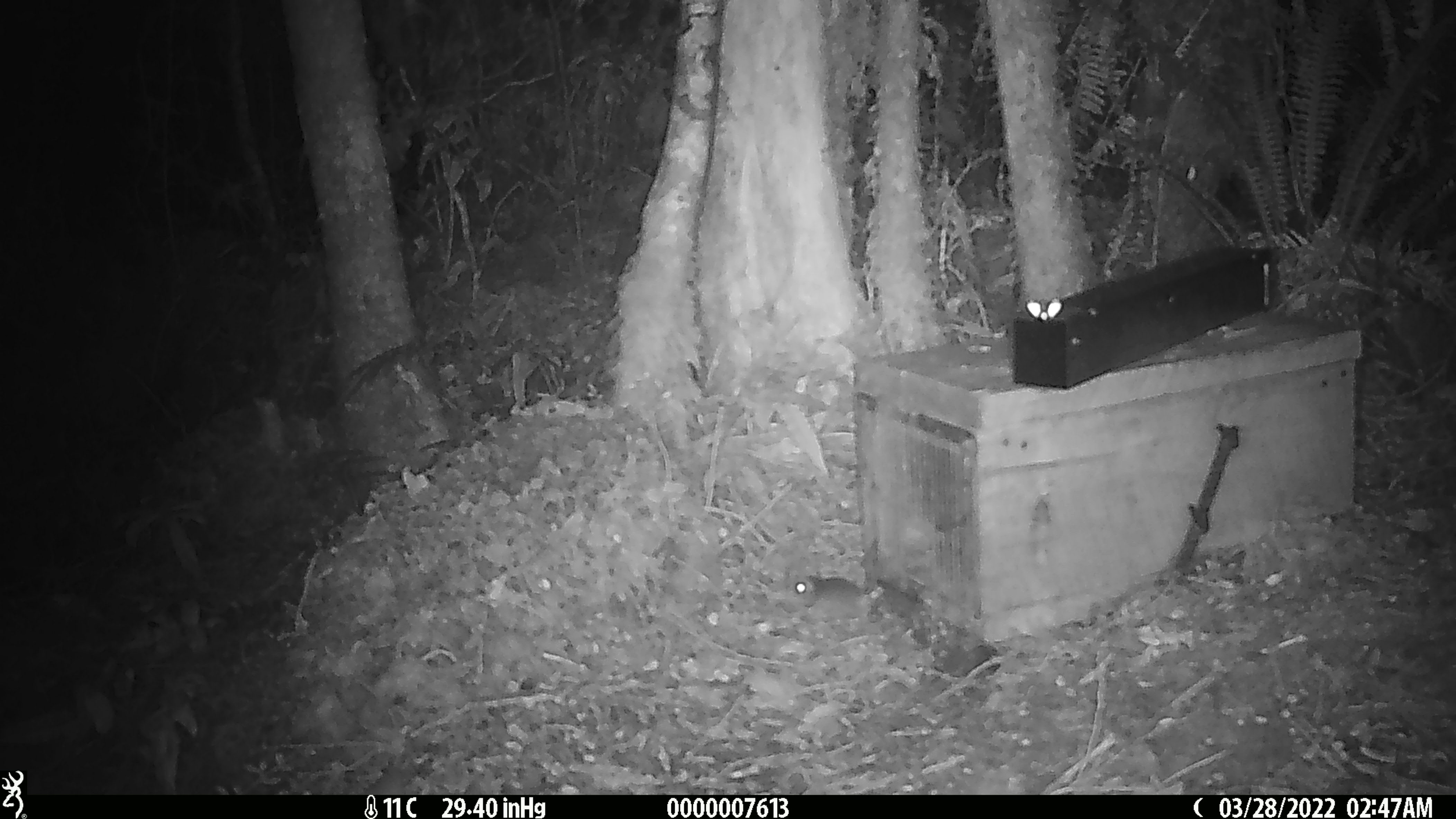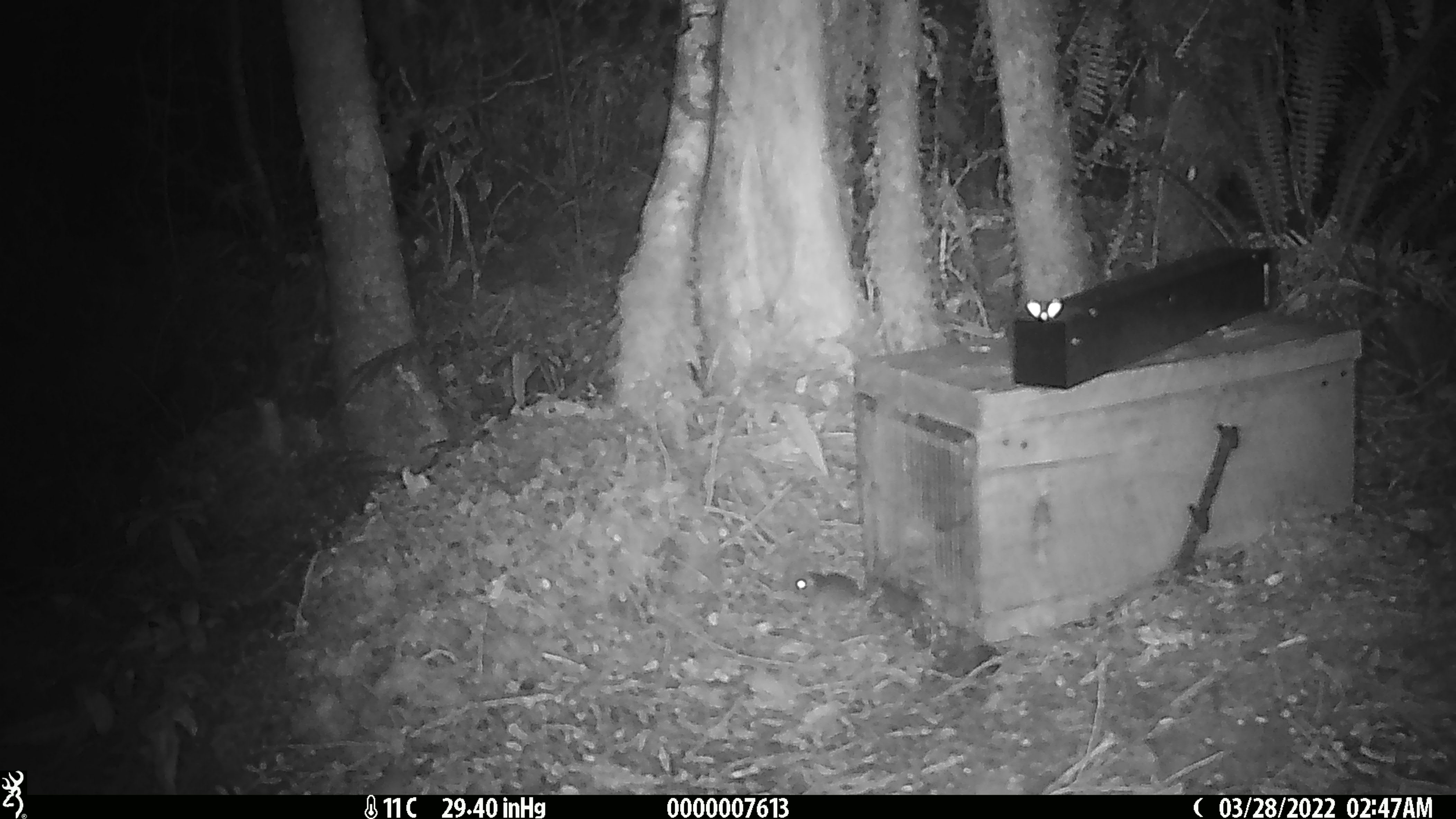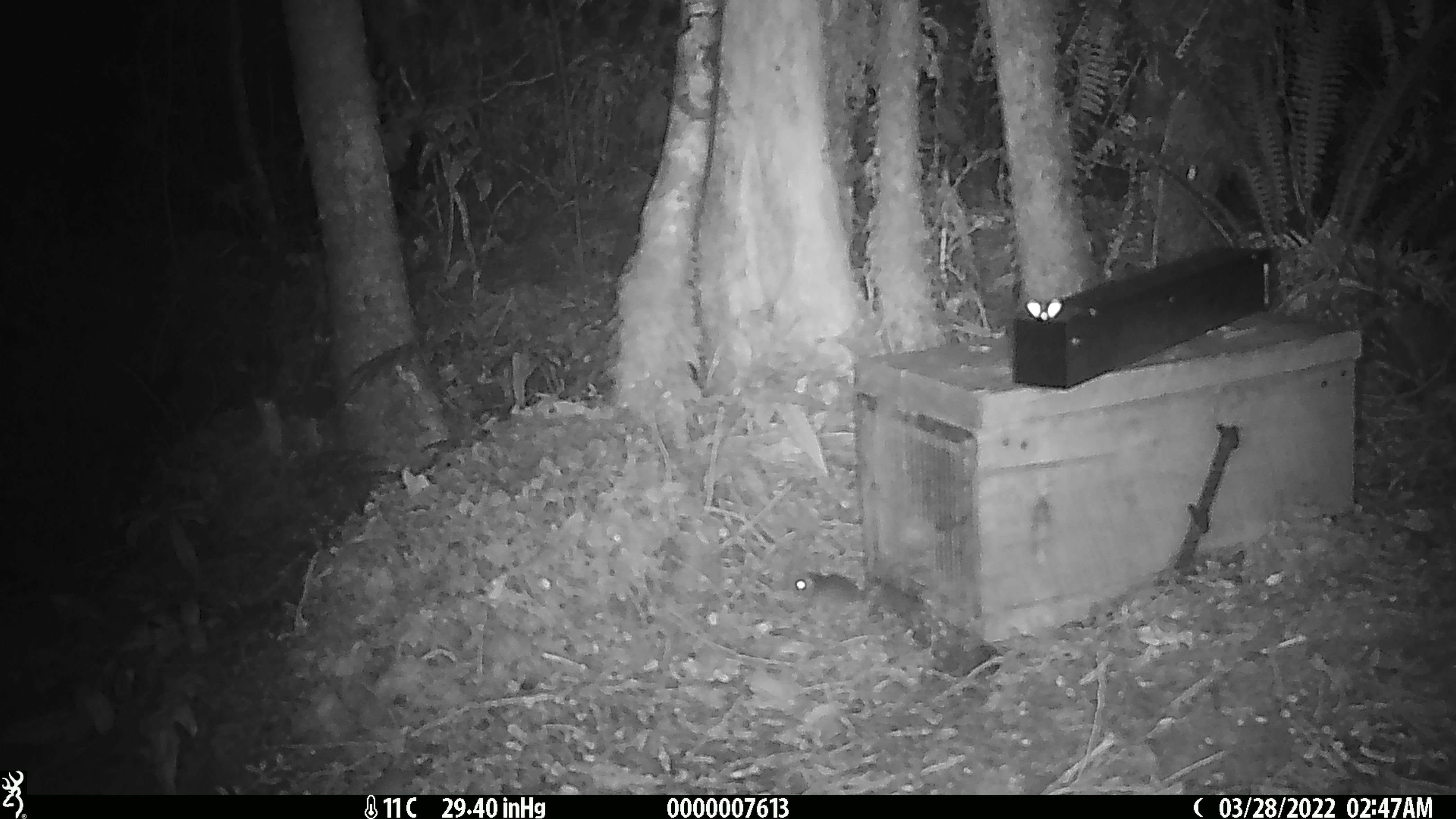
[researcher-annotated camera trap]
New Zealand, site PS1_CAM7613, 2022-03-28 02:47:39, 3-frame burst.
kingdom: Animalia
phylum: Chordata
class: Mammalia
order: Rodentia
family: Muridae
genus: Mus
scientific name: Mus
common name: mouse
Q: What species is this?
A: Mouse (Mus).